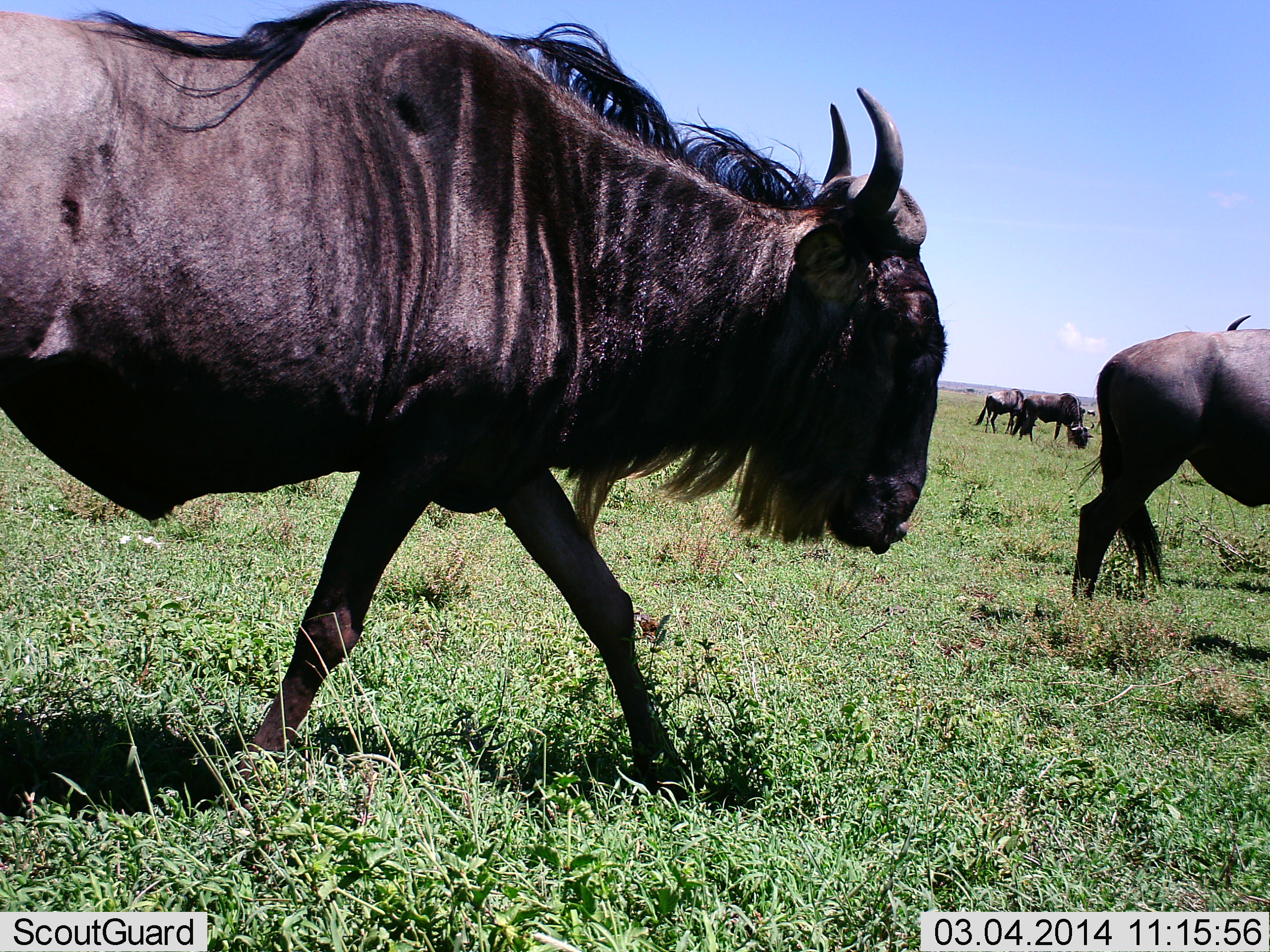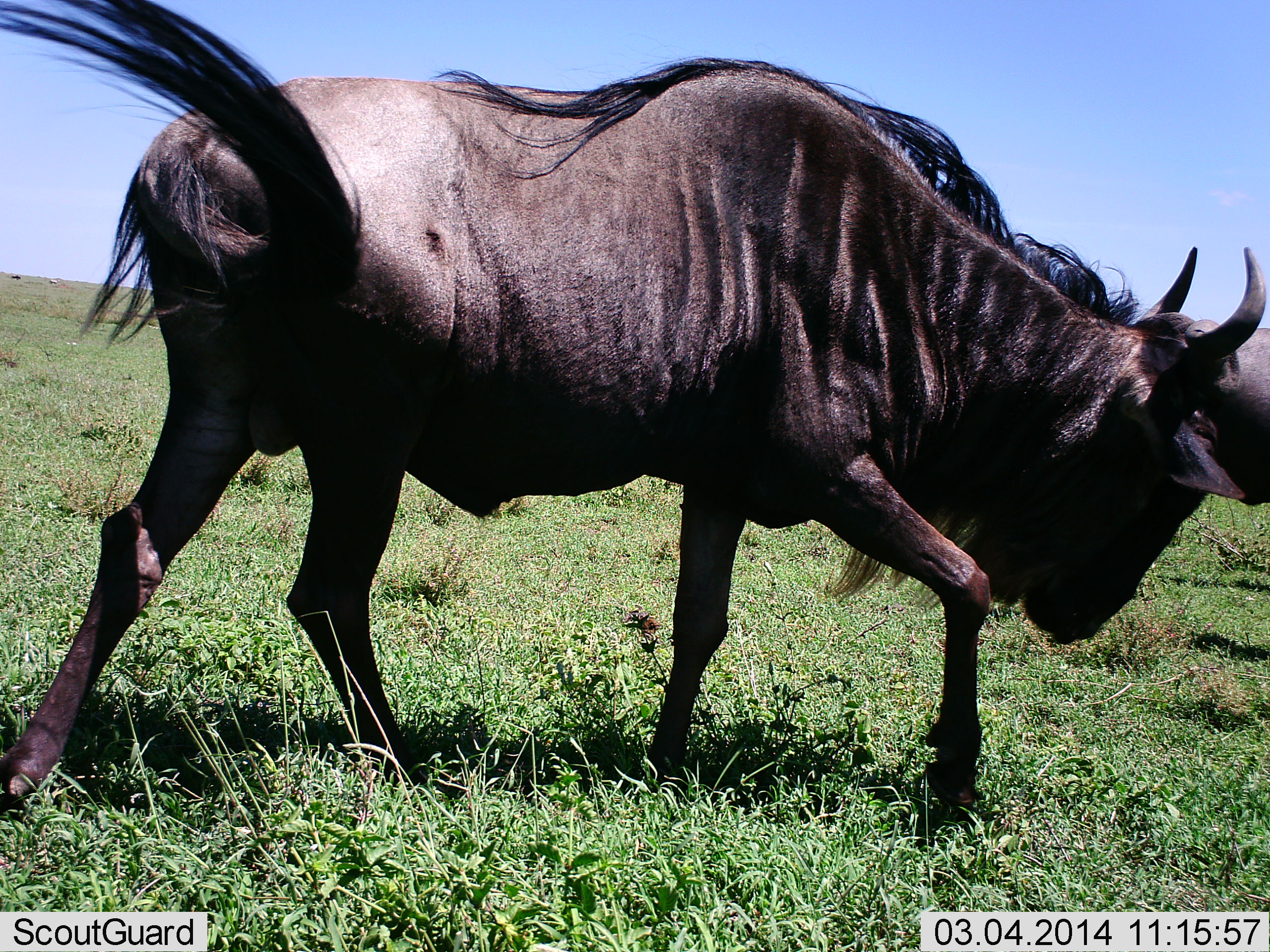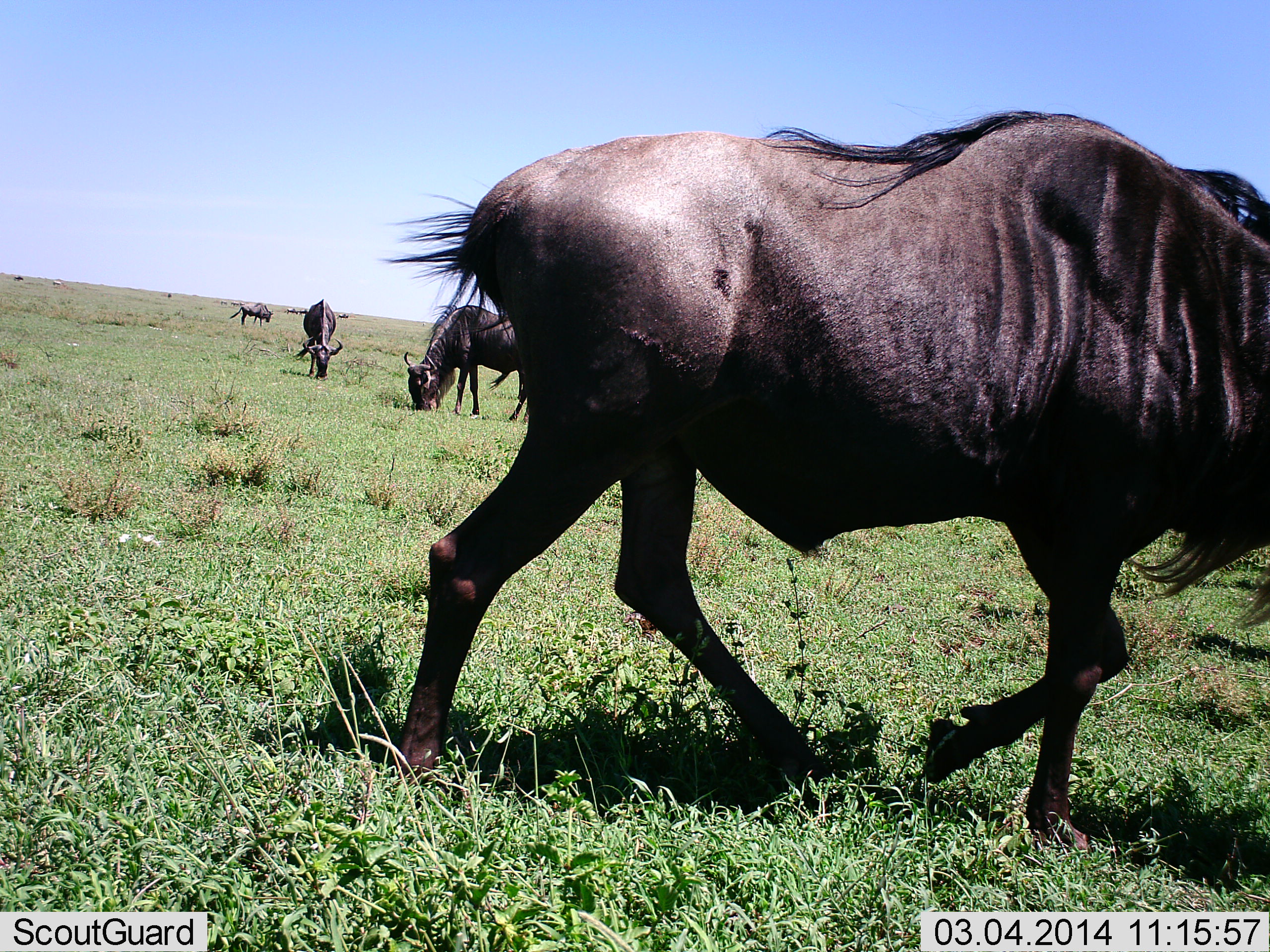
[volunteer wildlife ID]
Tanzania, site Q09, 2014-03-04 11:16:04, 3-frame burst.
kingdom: Animalia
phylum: Chordata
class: Mammalia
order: Artiodactyla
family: Bovidae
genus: Connochaetes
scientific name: Connochaetes taurinus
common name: blue wildebeest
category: wildebeest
Wildebeest (blue wildebeest) (Connochaetes taurinus), count 7. Behavior (volunteer vote fractions): standing 40%, resting 0%, moving 100%, interacting 0%. Young present (vote fraction): 0%. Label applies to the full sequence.